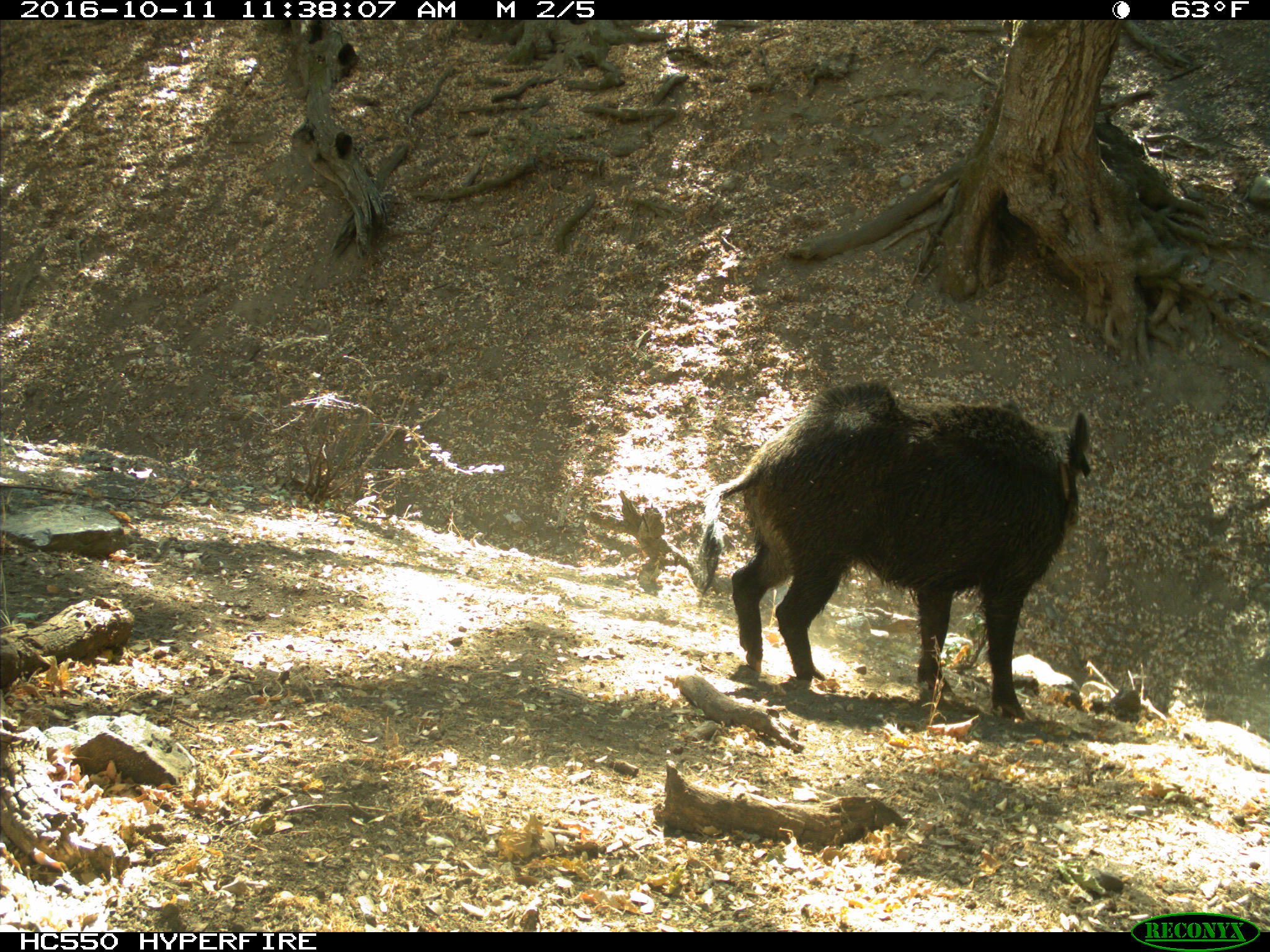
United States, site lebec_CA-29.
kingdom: Animalia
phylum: Chordata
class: Mammalia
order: Artiodactyla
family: Suidae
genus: Sus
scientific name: Sus scrofa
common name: wild boar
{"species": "Sus scrofa (wild boar)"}